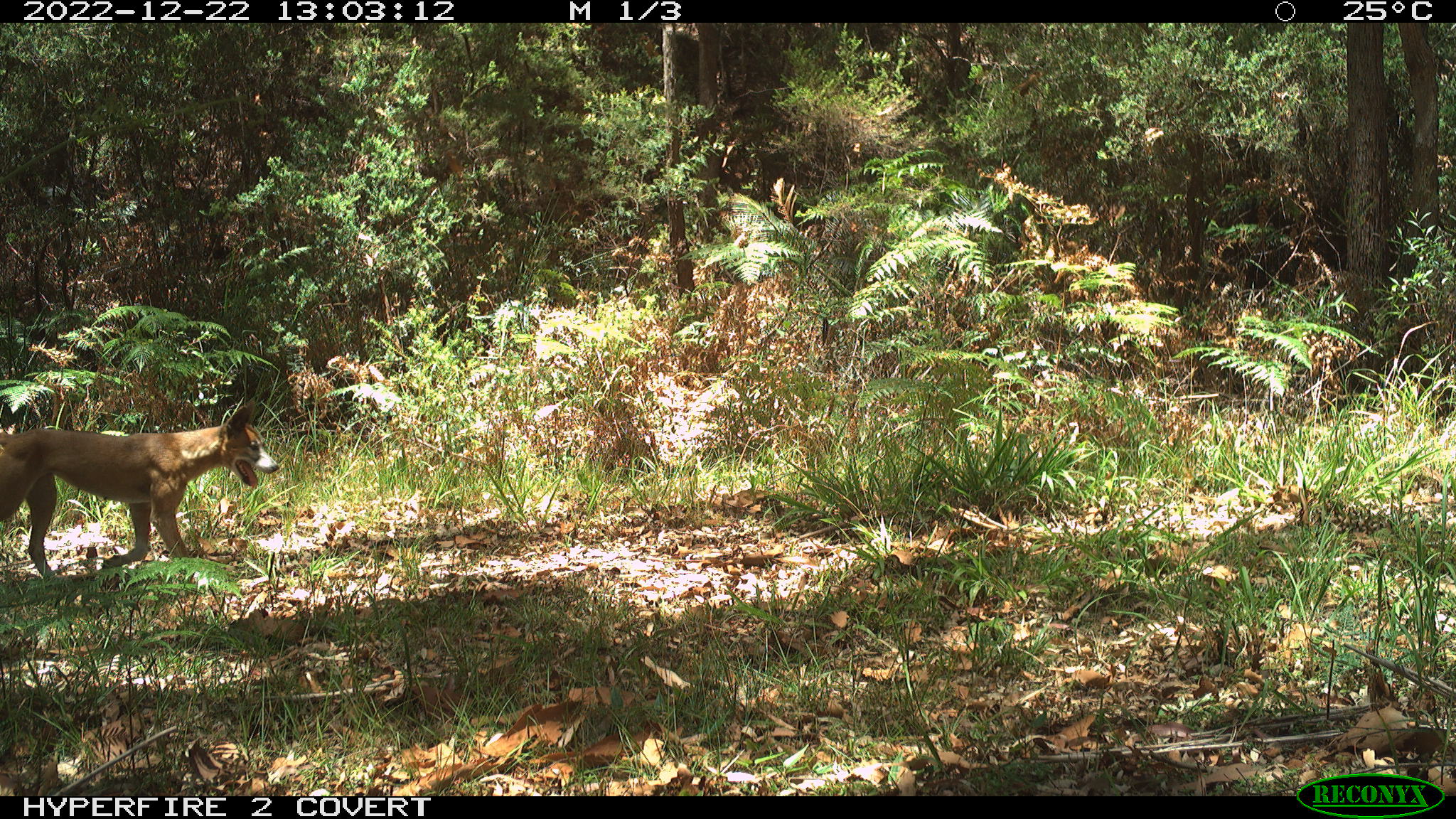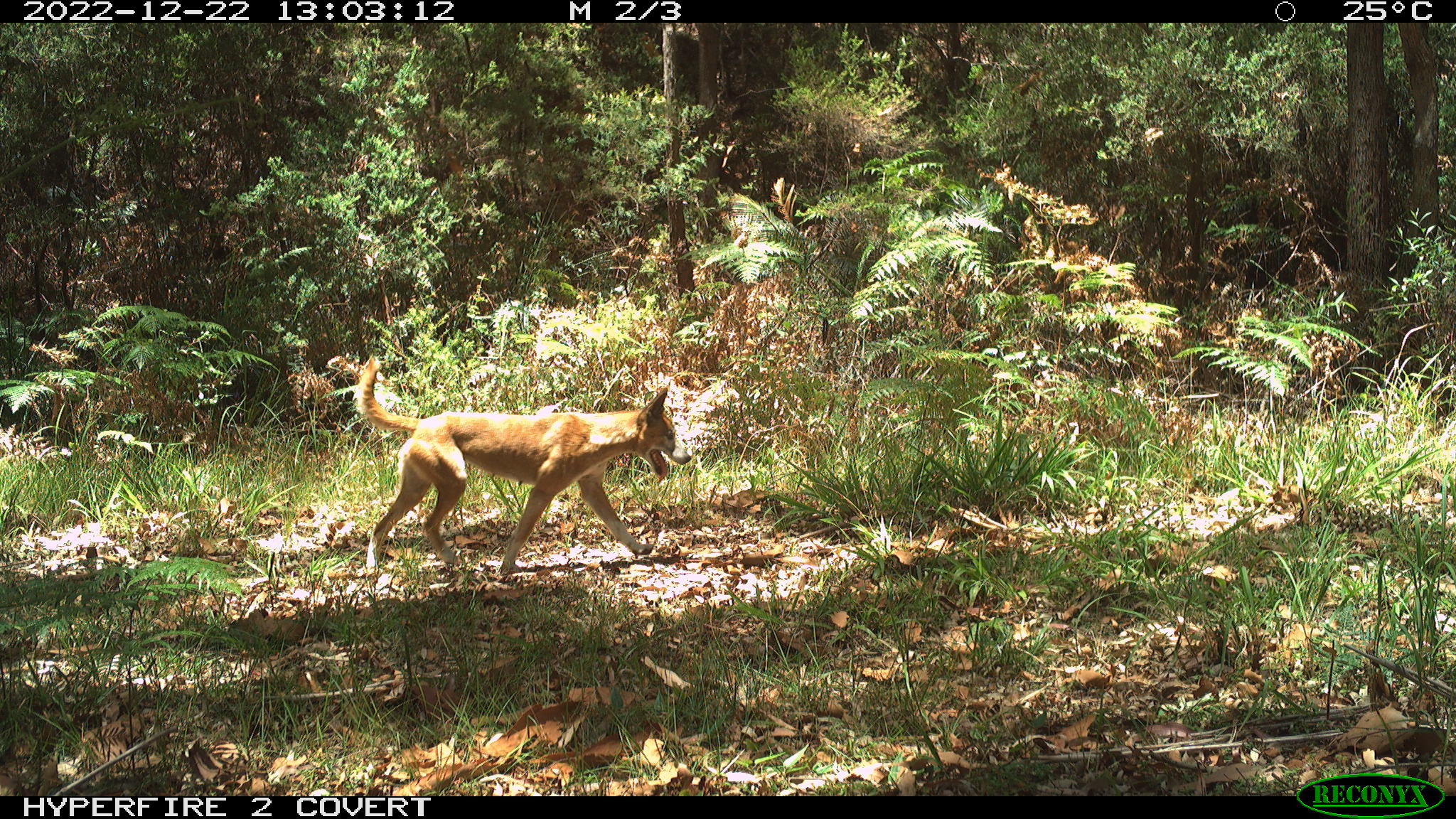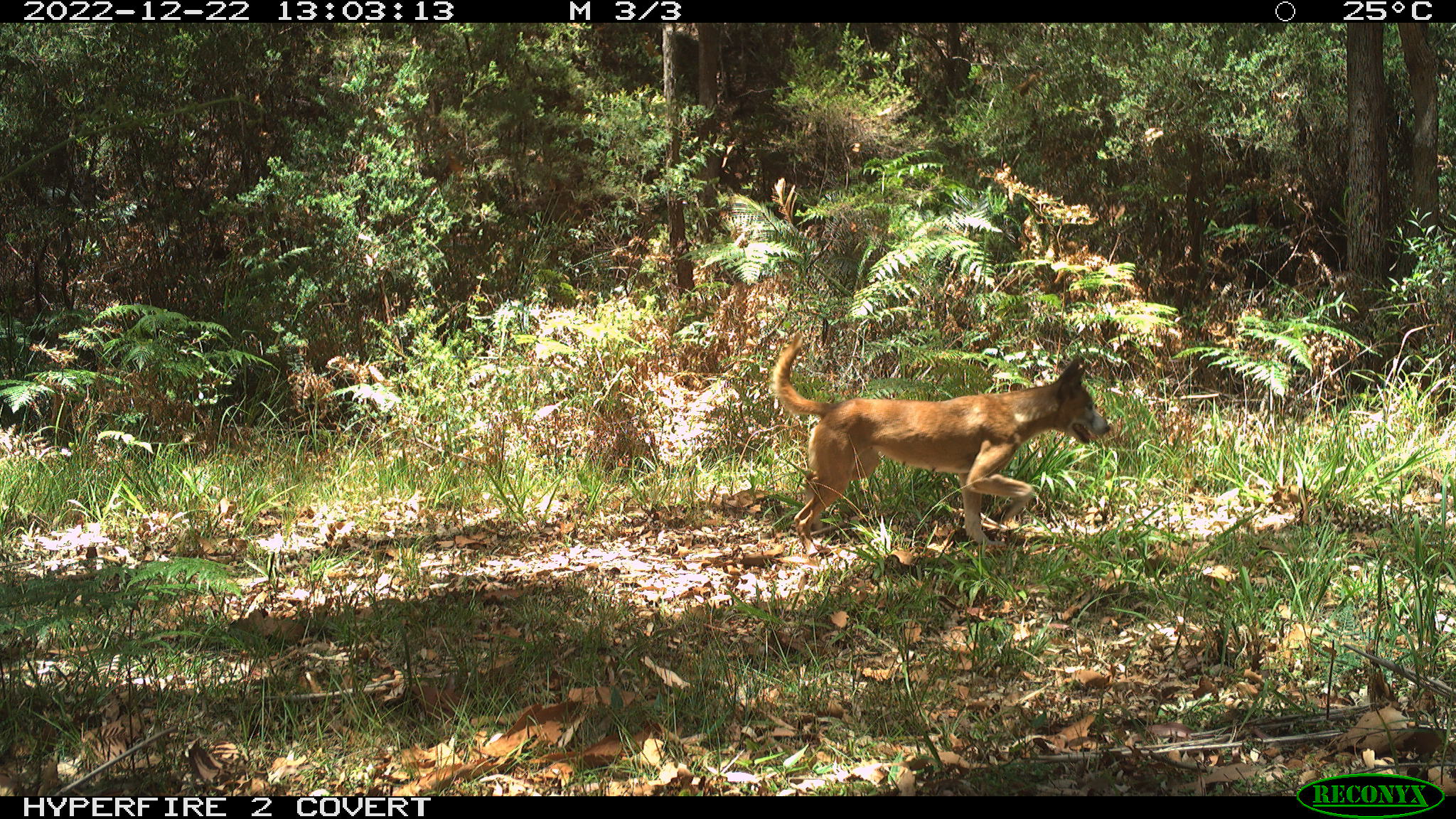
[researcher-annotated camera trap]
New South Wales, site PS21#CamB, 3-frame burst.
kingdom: Animalia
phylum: Chordata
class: Mammalia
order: Carnivora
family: Canidae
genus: Canis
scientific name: Canis familiaris dingo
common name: dingo